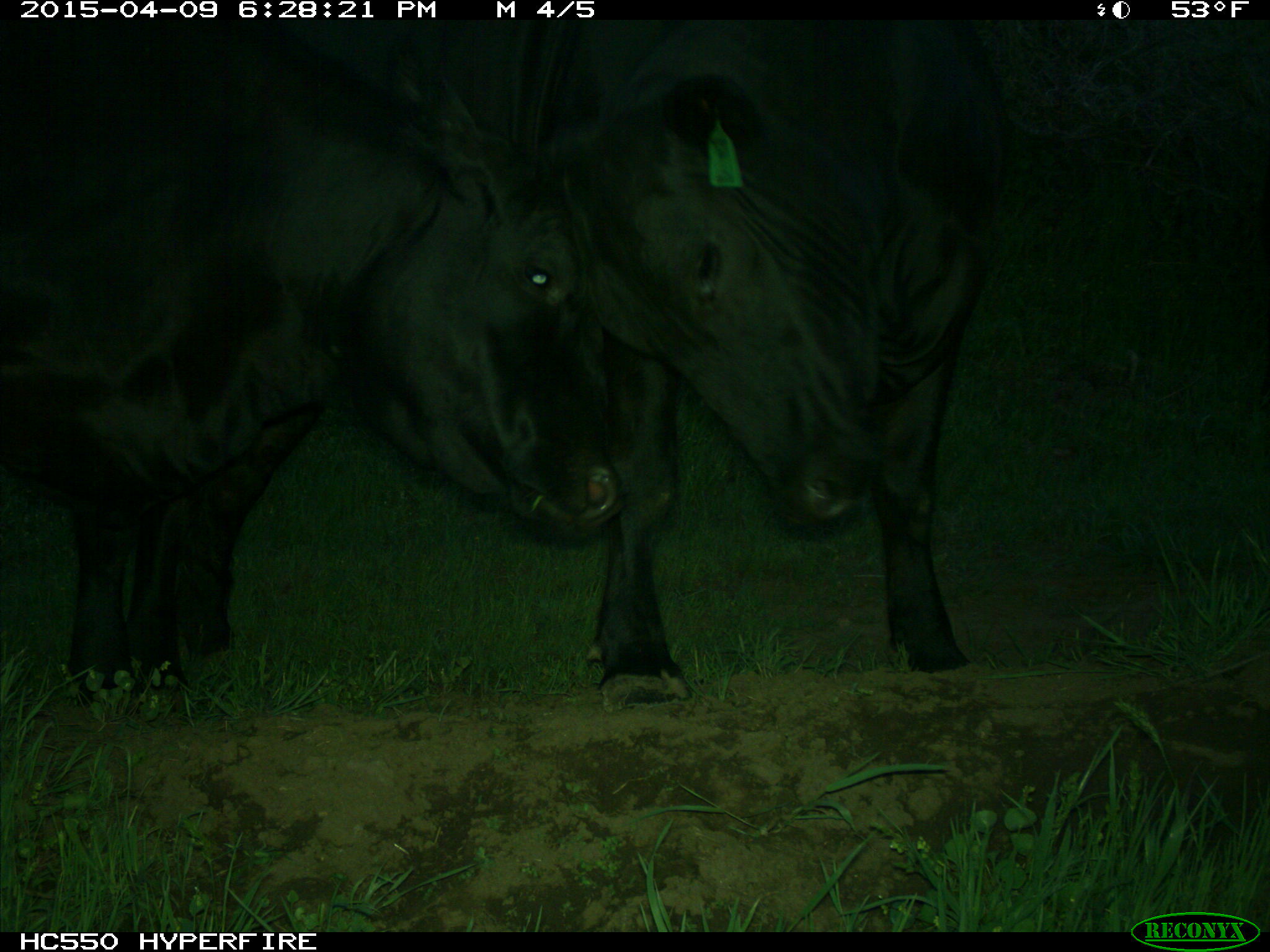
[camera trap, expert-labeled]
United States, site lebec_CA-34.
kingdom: Animalia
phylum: Chordata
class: Mammalia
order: Artiodactyla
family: Bovidae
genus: Bos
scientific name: Bos taurus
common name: domestic cow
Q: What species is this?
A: Bos taurus (domestic cow).